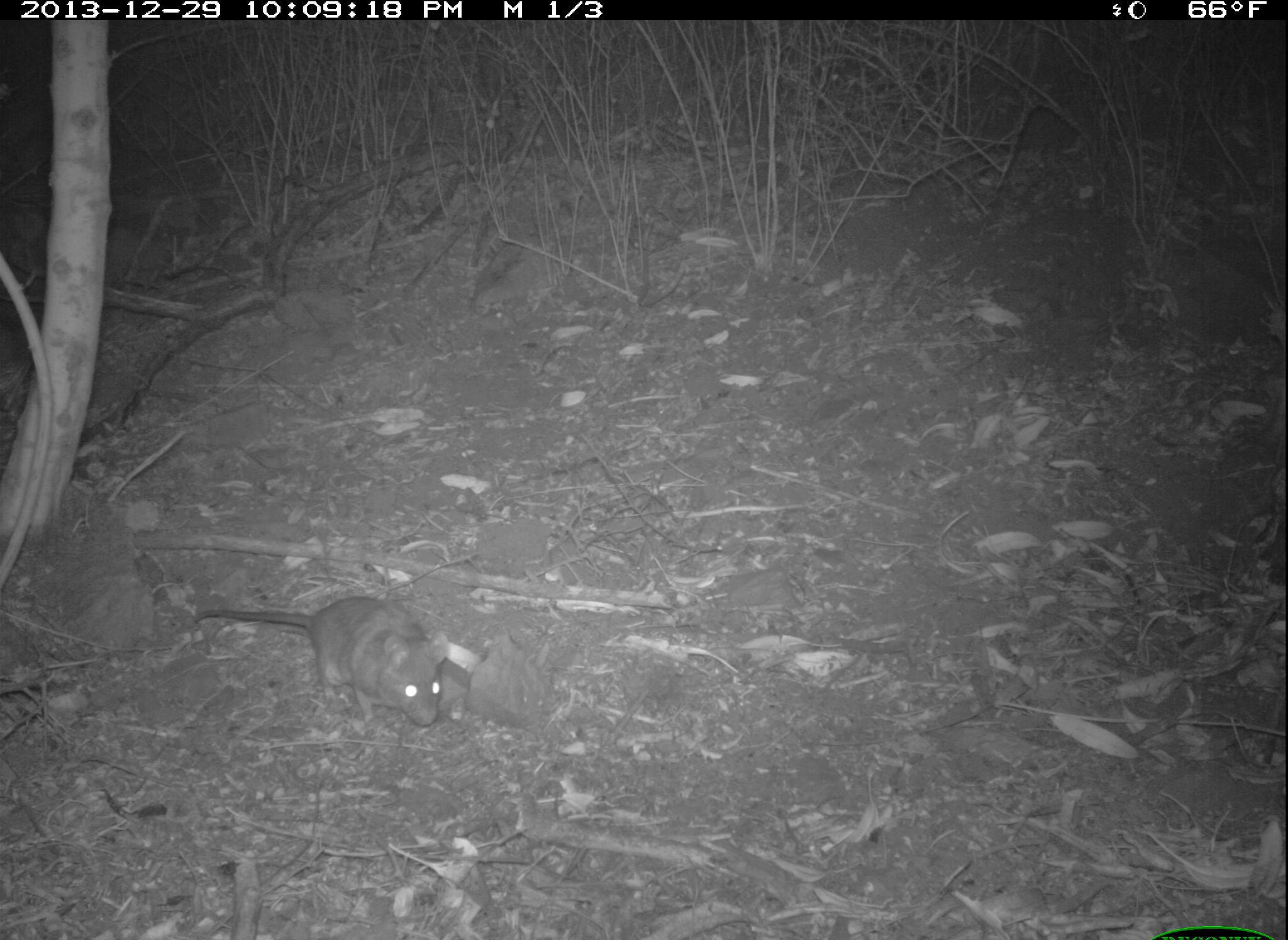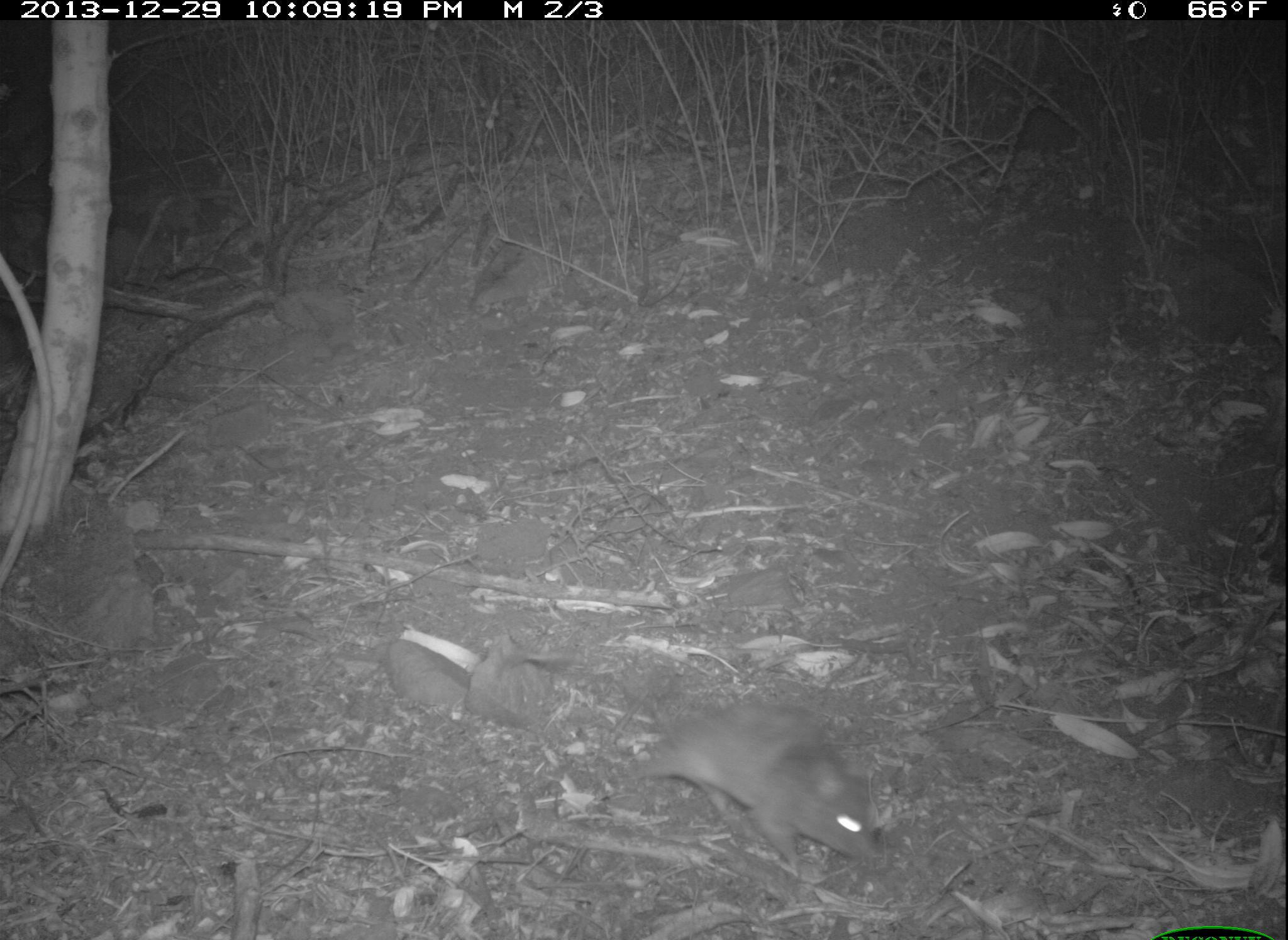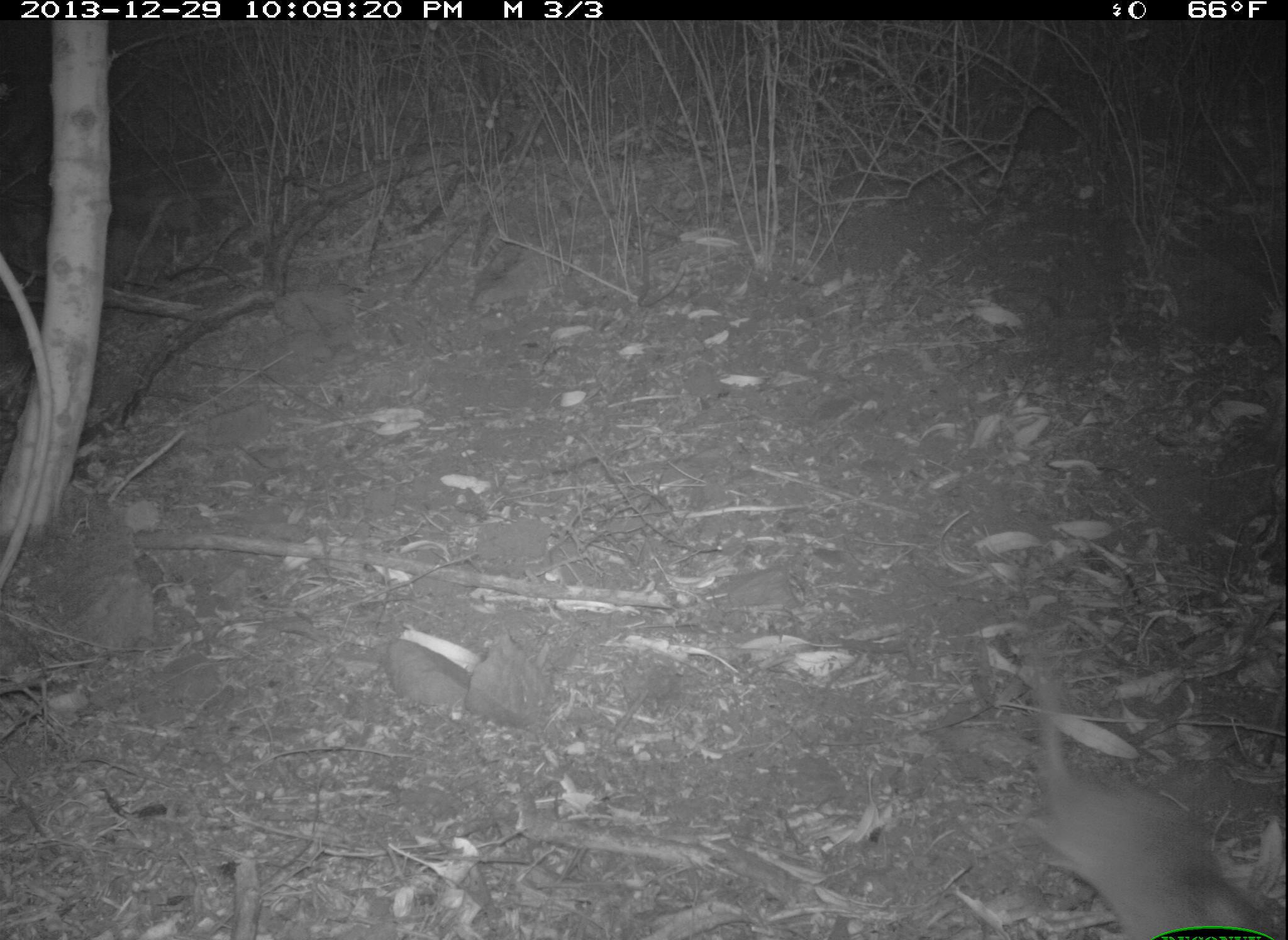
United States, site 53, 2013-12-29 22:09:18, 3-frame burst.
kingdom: Animalia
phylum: Chordata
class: Mammalia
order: Rodentia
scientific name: Rodentia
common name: rodent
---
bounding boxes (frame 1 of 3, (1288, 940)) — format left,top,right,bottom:
rodent: 194,593,453,729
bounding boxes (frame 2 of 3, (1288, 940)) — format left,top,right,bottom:
rodent: 522,653,877,871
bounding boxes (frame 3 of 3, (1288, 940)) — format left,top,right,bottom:
rodent: 1028,668,1288,940